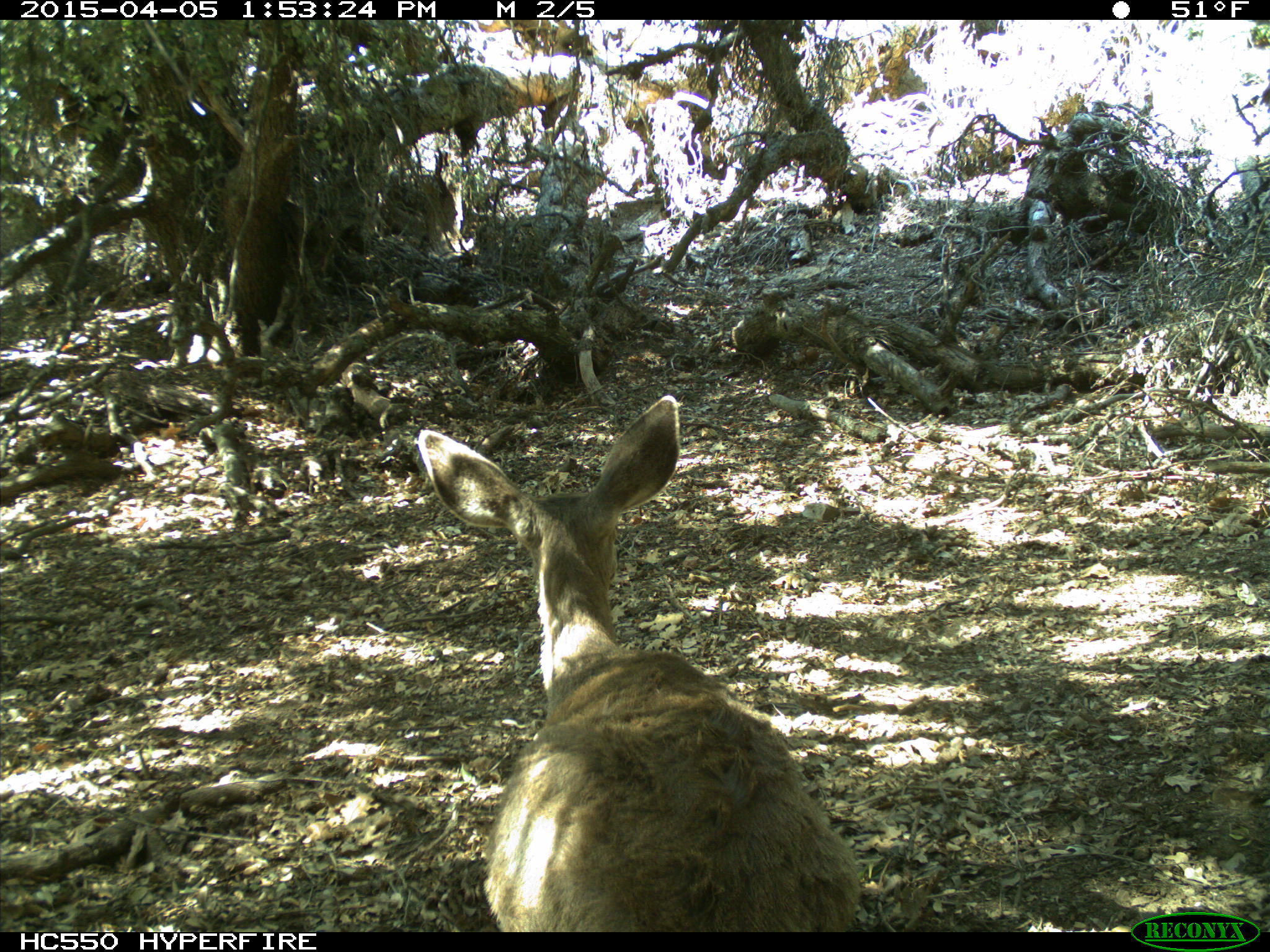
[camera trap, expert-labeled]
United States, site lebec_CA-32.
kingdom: Animalia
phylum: Chordata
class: Mammalia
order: Artiodactyla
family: Cervidae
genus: Odocoileus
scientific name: Odocoileus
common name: deer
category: unidentified deer